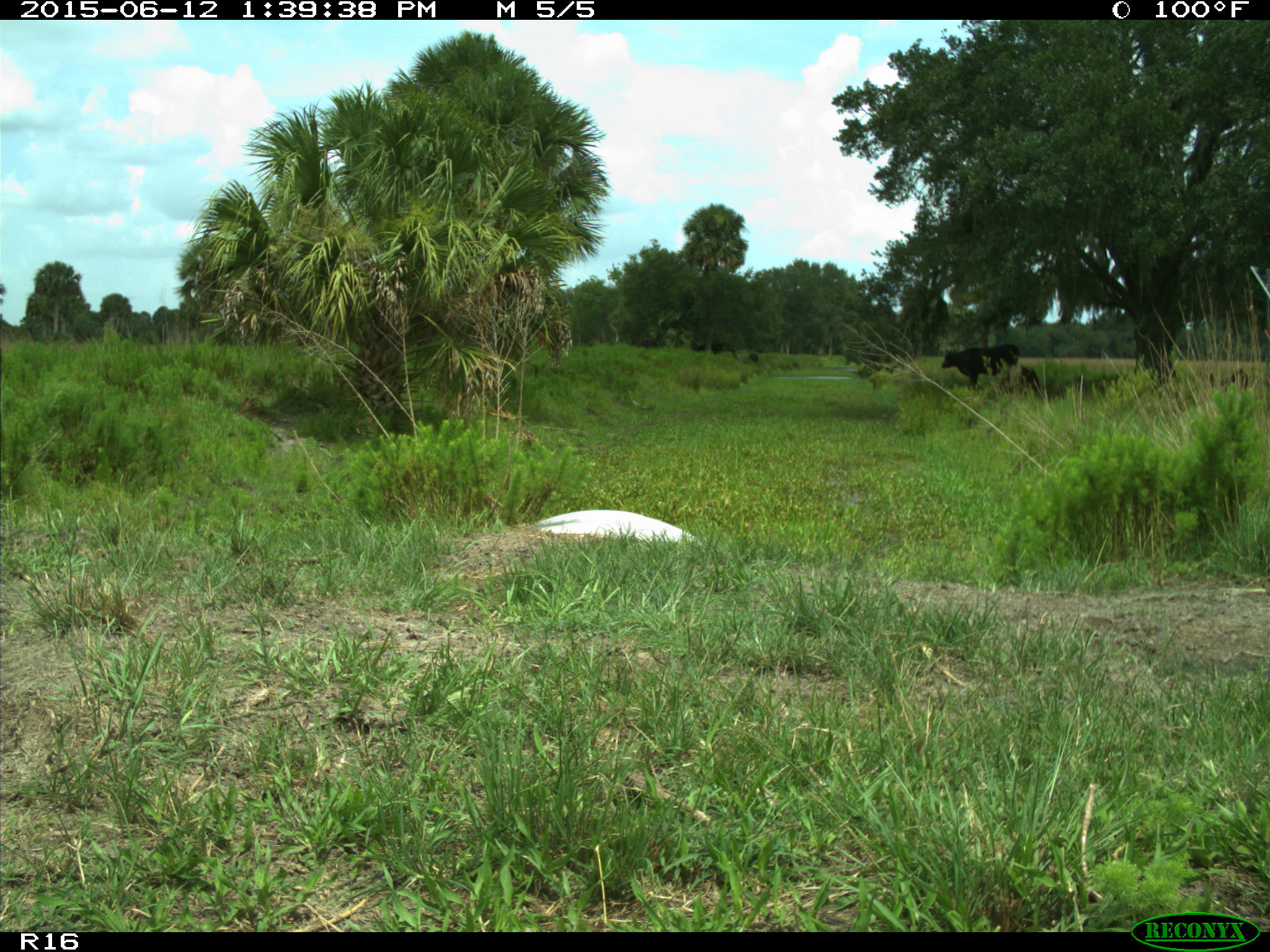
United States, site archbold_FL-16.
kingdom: Animalia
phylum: Chordata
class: Mammalia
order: Artiodactyla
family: Bovidae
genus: Bos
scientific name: Bos taurus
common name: domestic cow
Bos taurus (domestic cow).